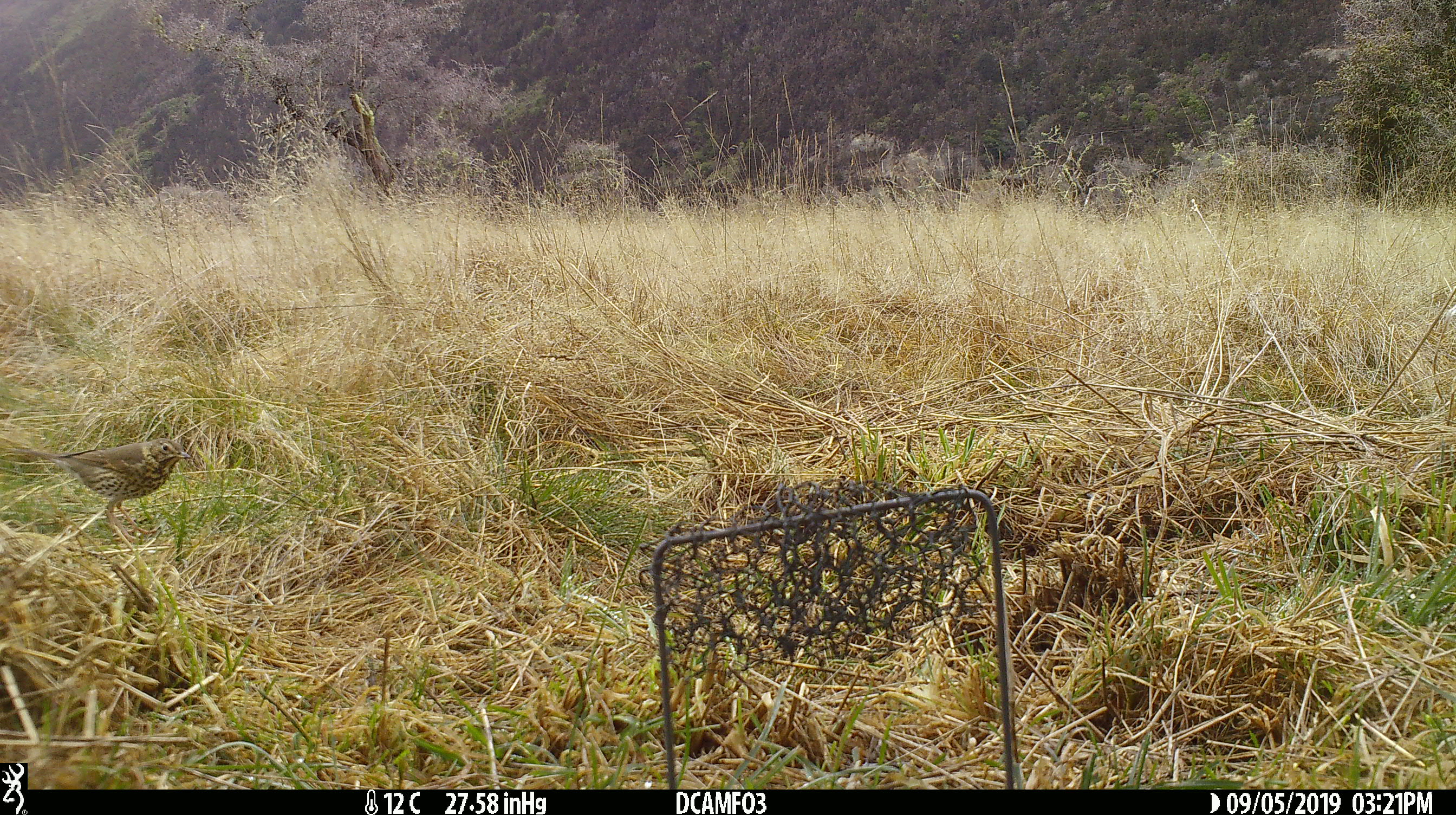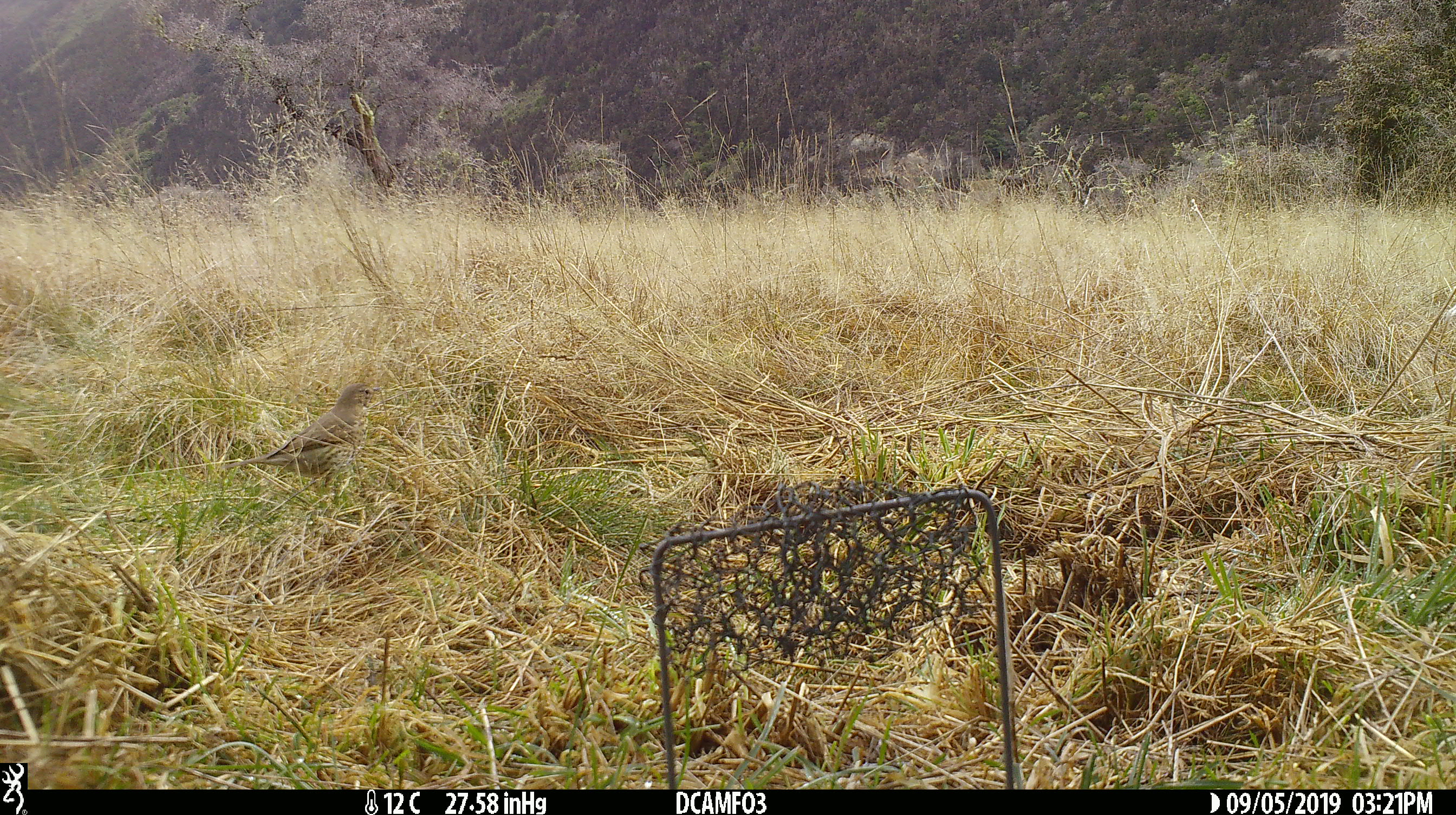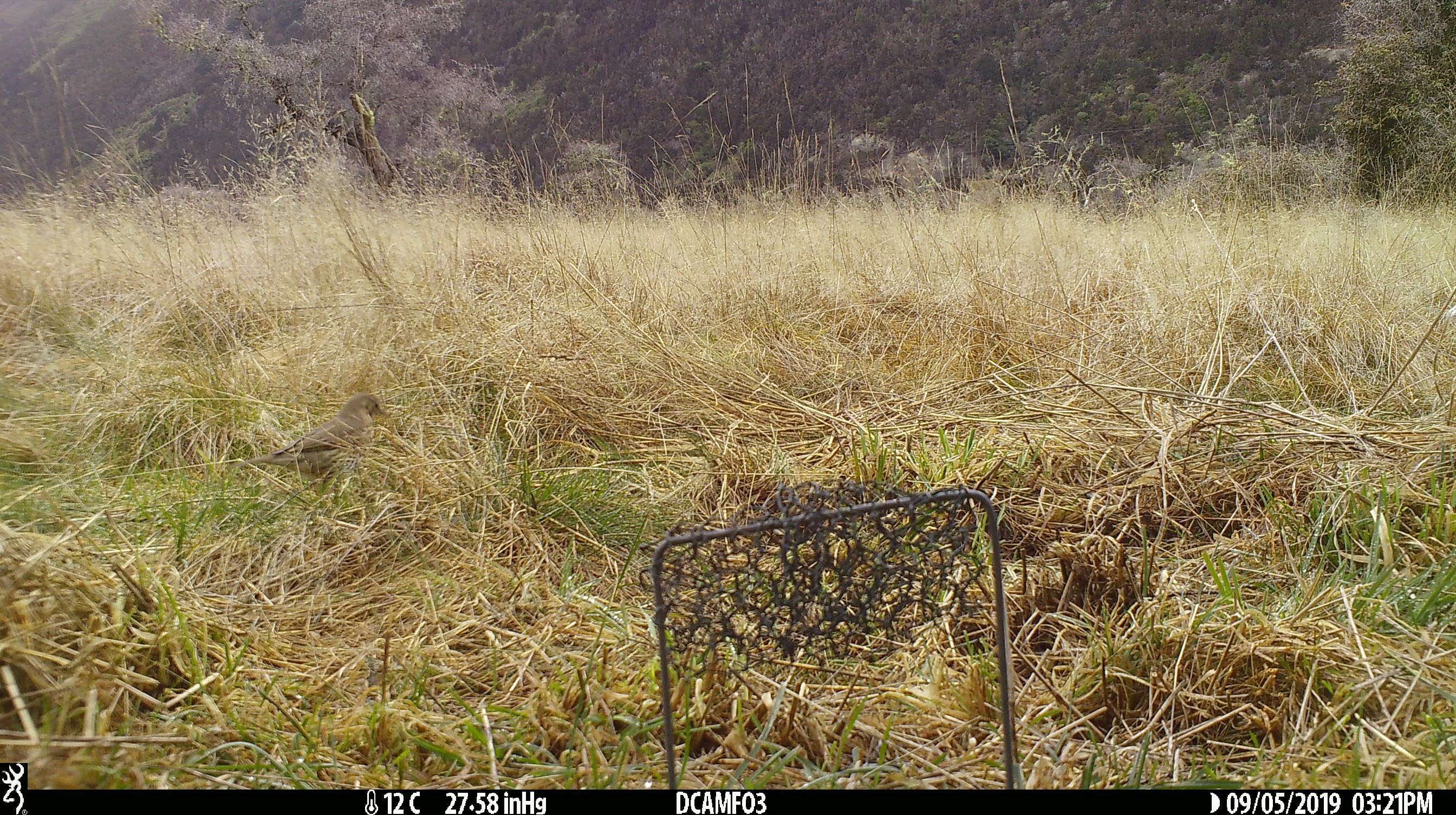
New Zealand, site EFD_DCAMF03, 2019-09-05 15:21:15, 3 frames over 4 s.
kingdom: Animalia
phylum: Chordata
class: Aves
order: Passeriformes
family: Turdidae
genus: Turdus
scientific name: Turdus philomelos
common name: song thrush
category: thrush